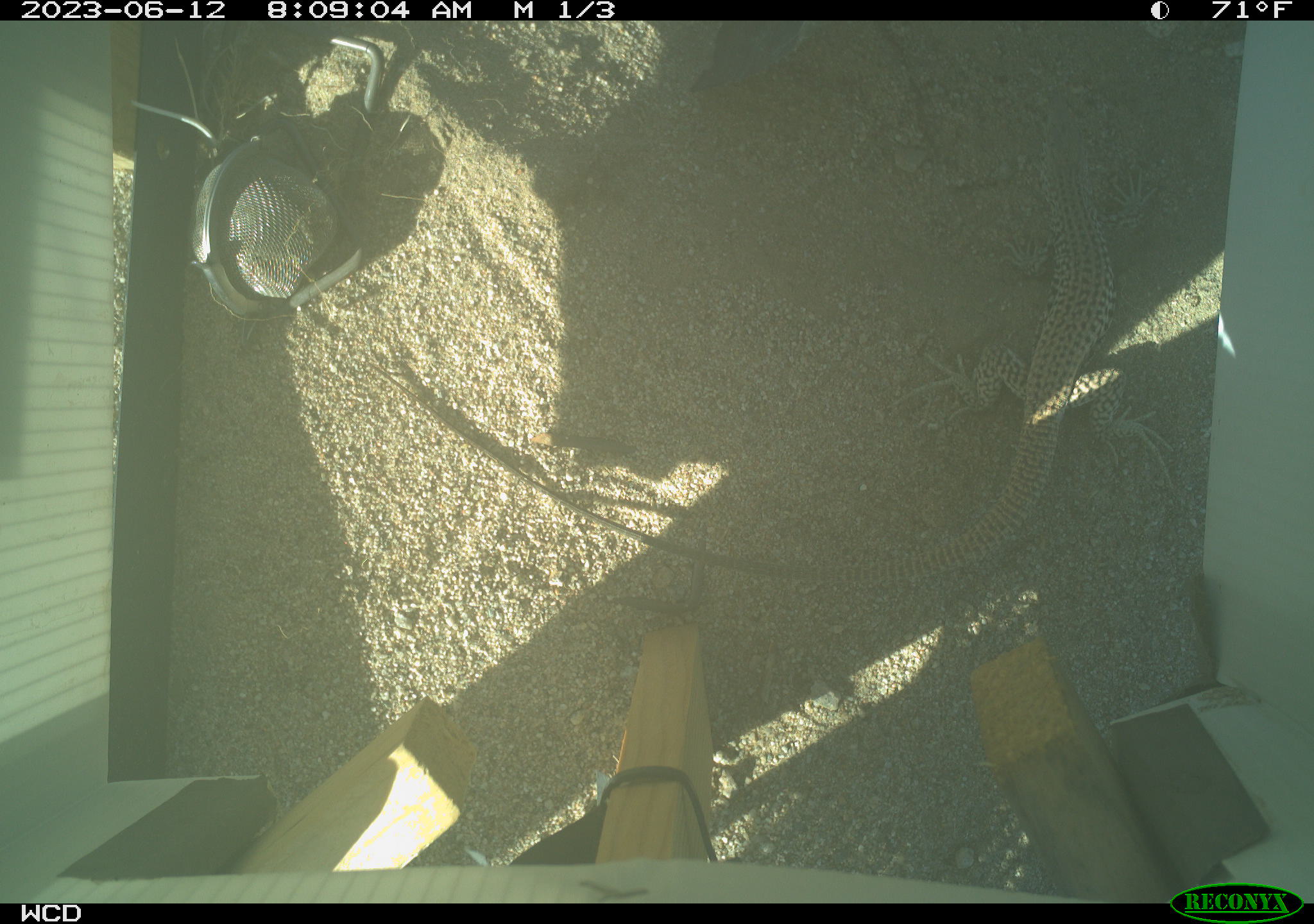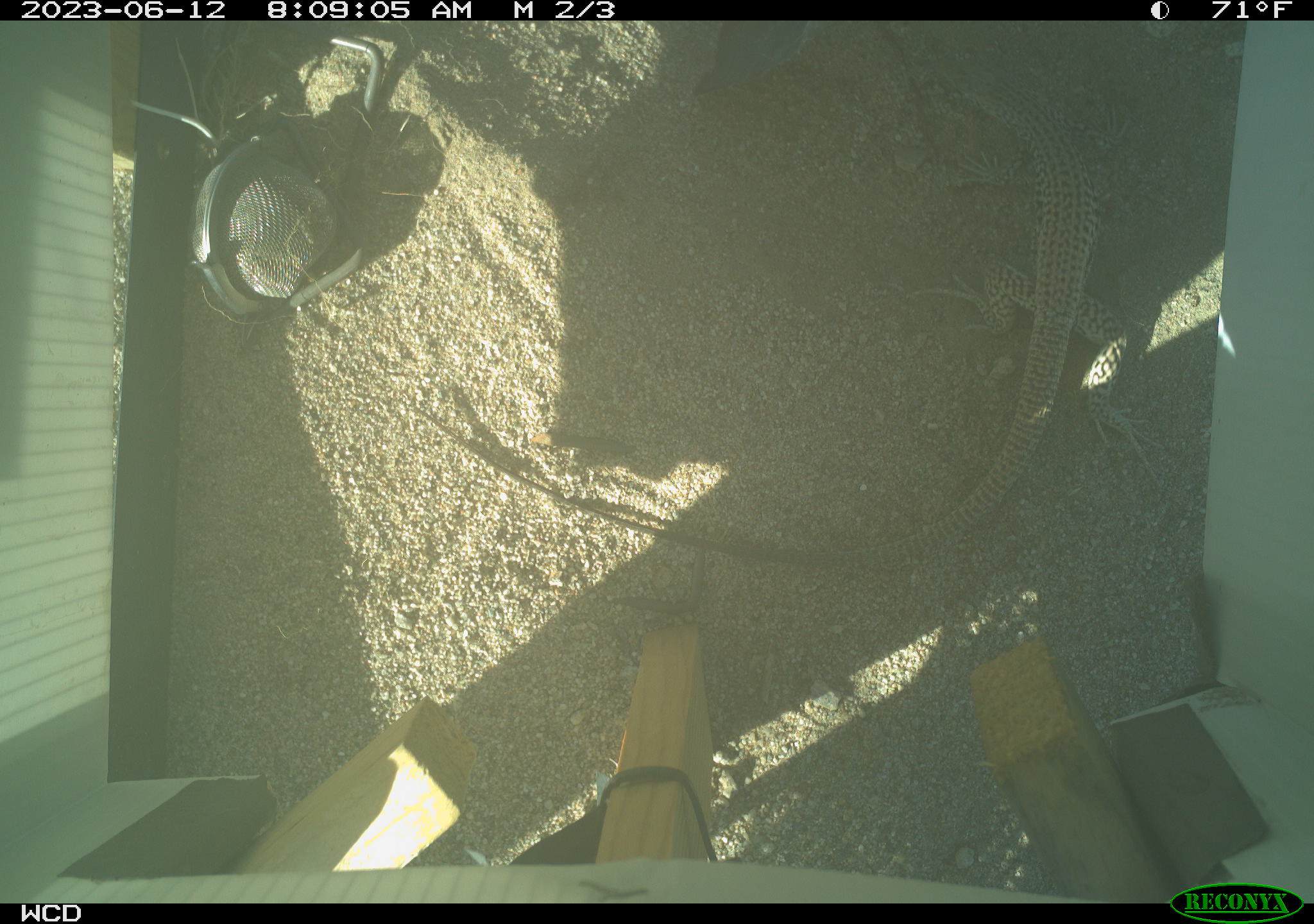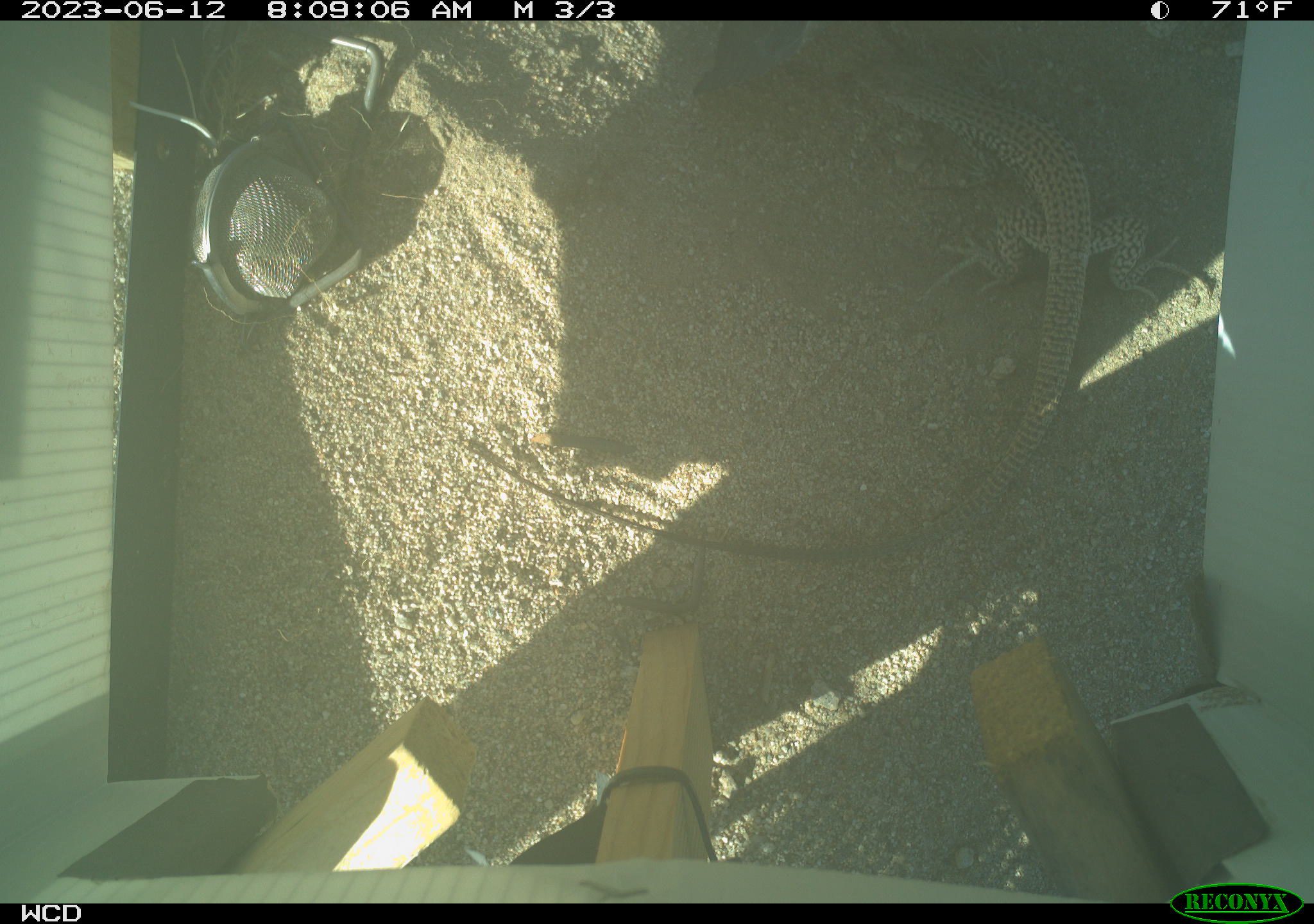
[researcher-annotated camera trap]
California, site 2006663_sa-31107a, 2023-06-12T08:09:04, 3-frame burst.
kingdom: Animalia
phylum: Chordata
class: Reptilia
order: Squamata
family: Teiidae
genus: Aspidoscelis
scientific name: Aspidoscelis tigris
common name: western whiptail